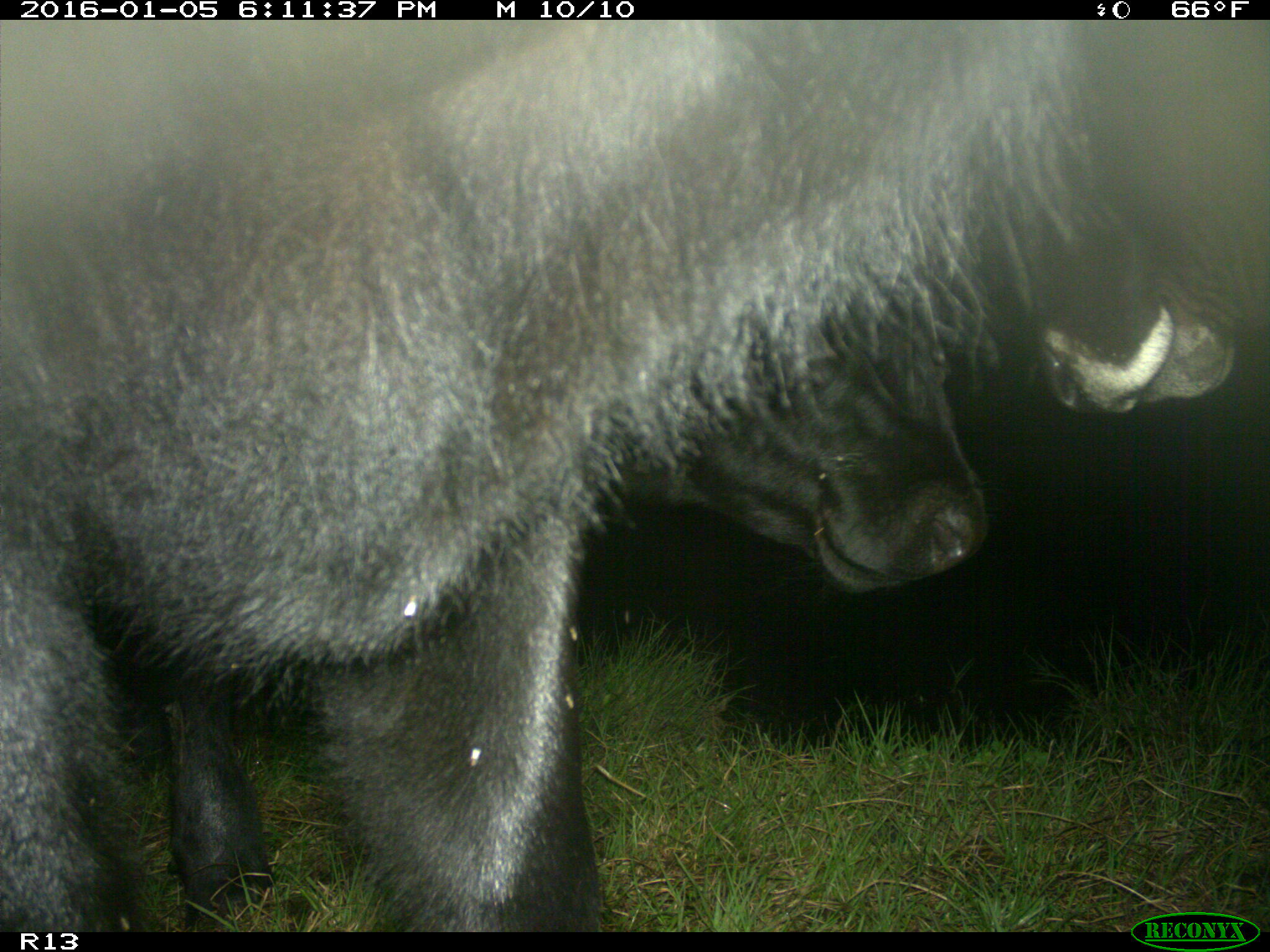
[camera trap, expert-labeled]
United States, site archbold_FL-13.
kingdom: Animalia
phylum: Chordata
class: Mammalia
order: Artiodactyla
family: Bovidae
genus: Bos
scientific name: Bos taurus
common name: domestic cow